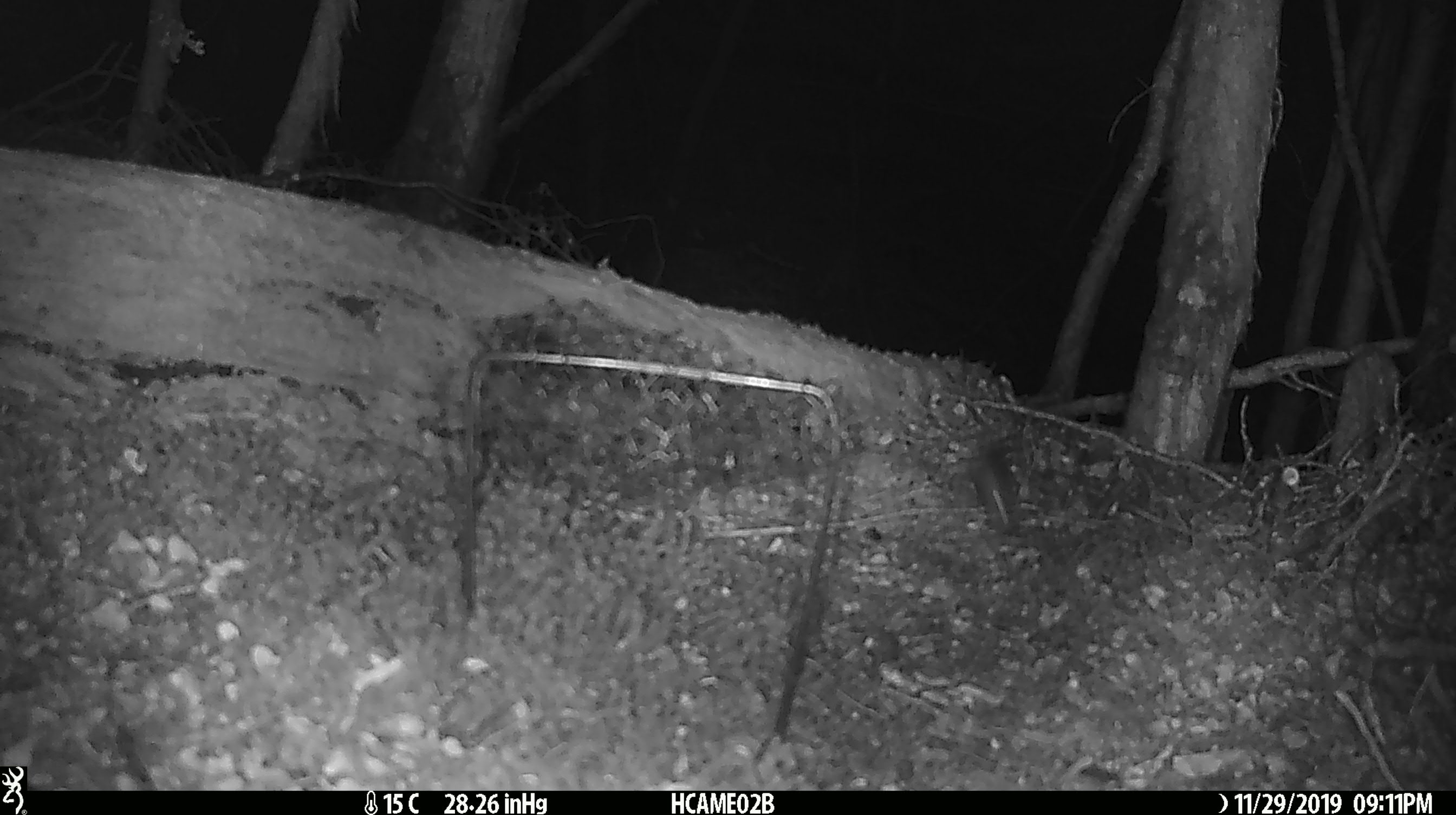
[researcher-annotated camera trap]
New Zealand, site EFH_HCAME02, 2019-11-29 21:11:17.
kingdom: Animalia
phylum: Chordata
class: Mammalia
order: Rodentia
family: Muridae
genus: Mus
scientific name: Mus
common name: mouse